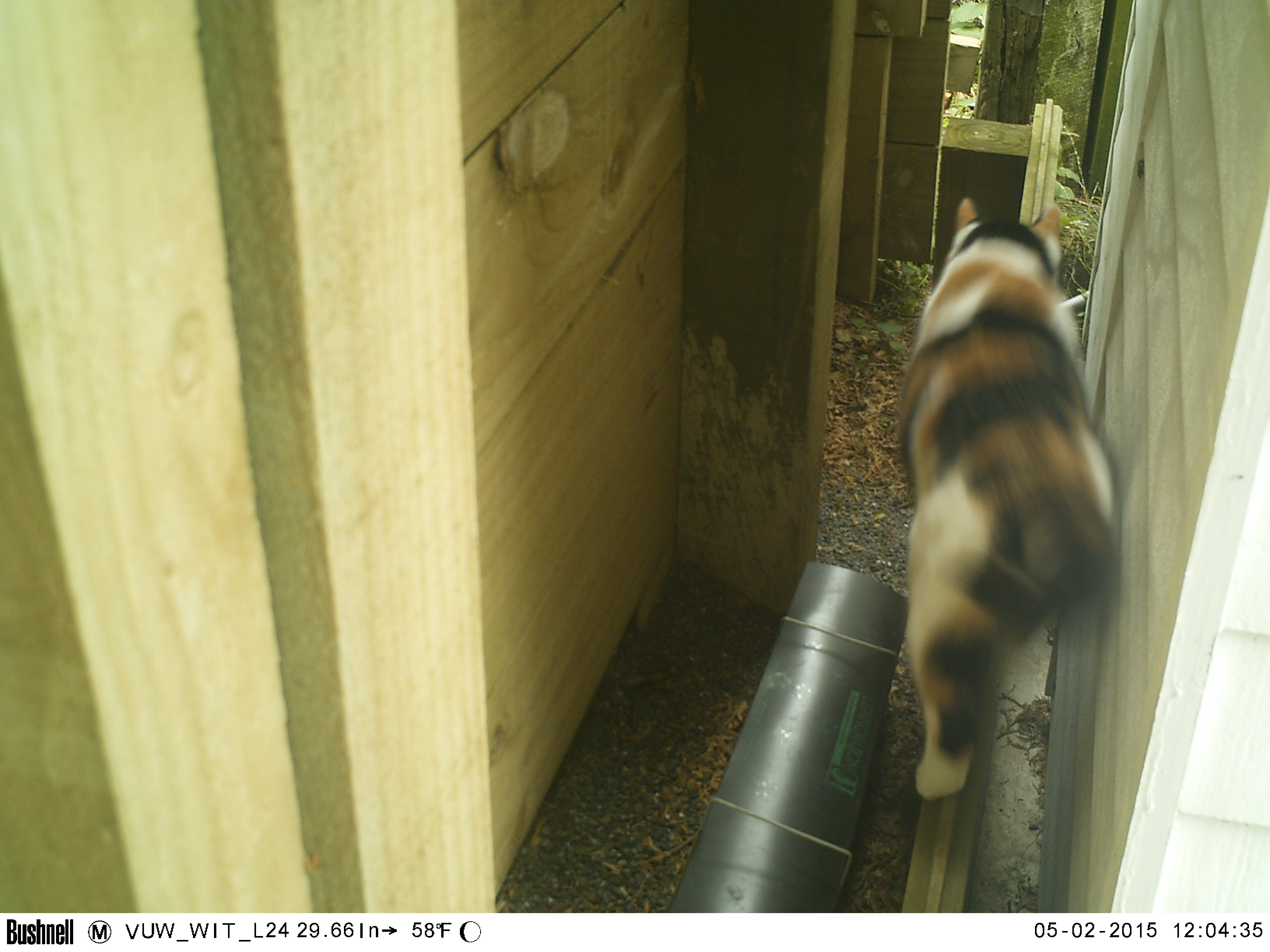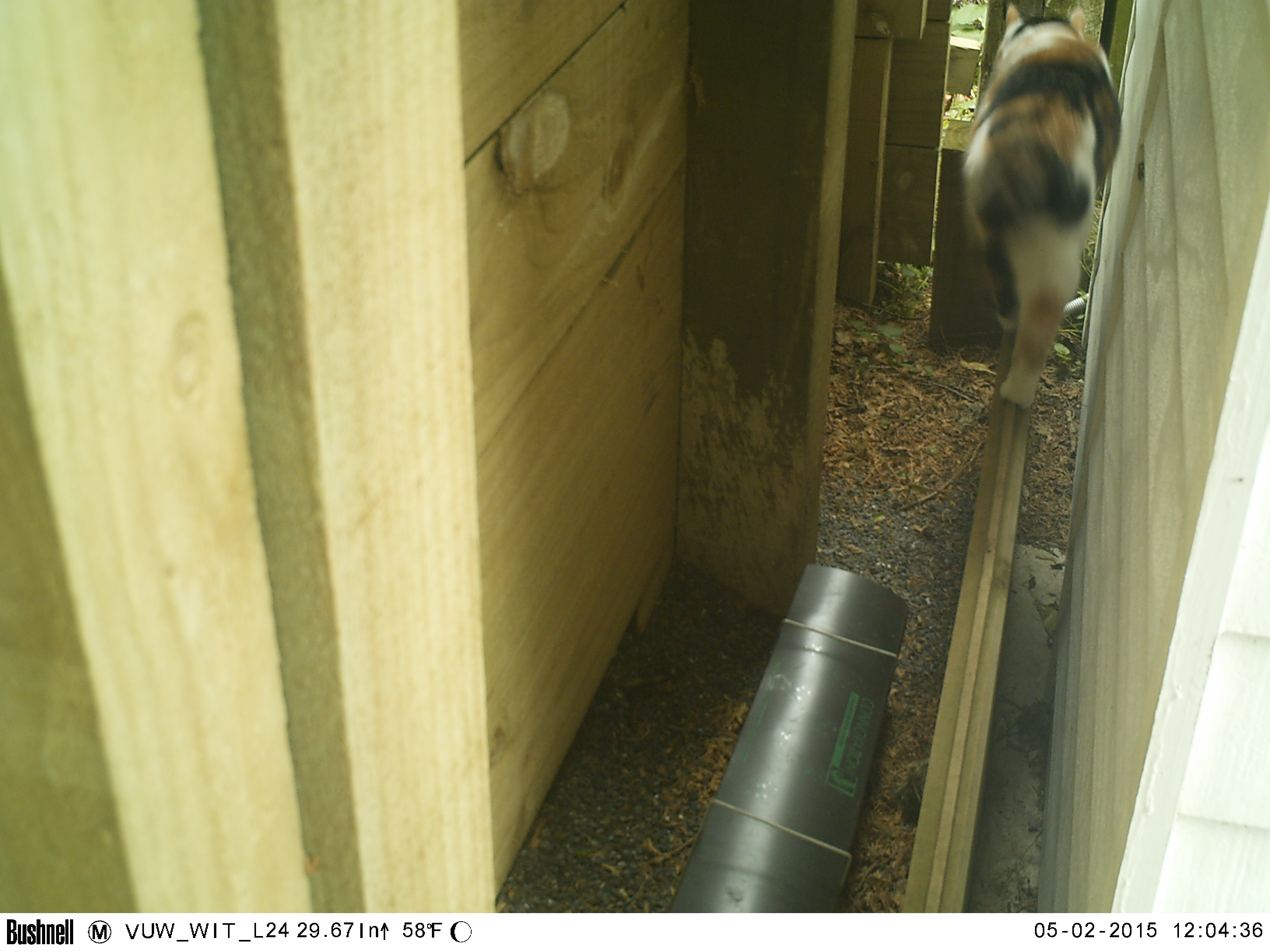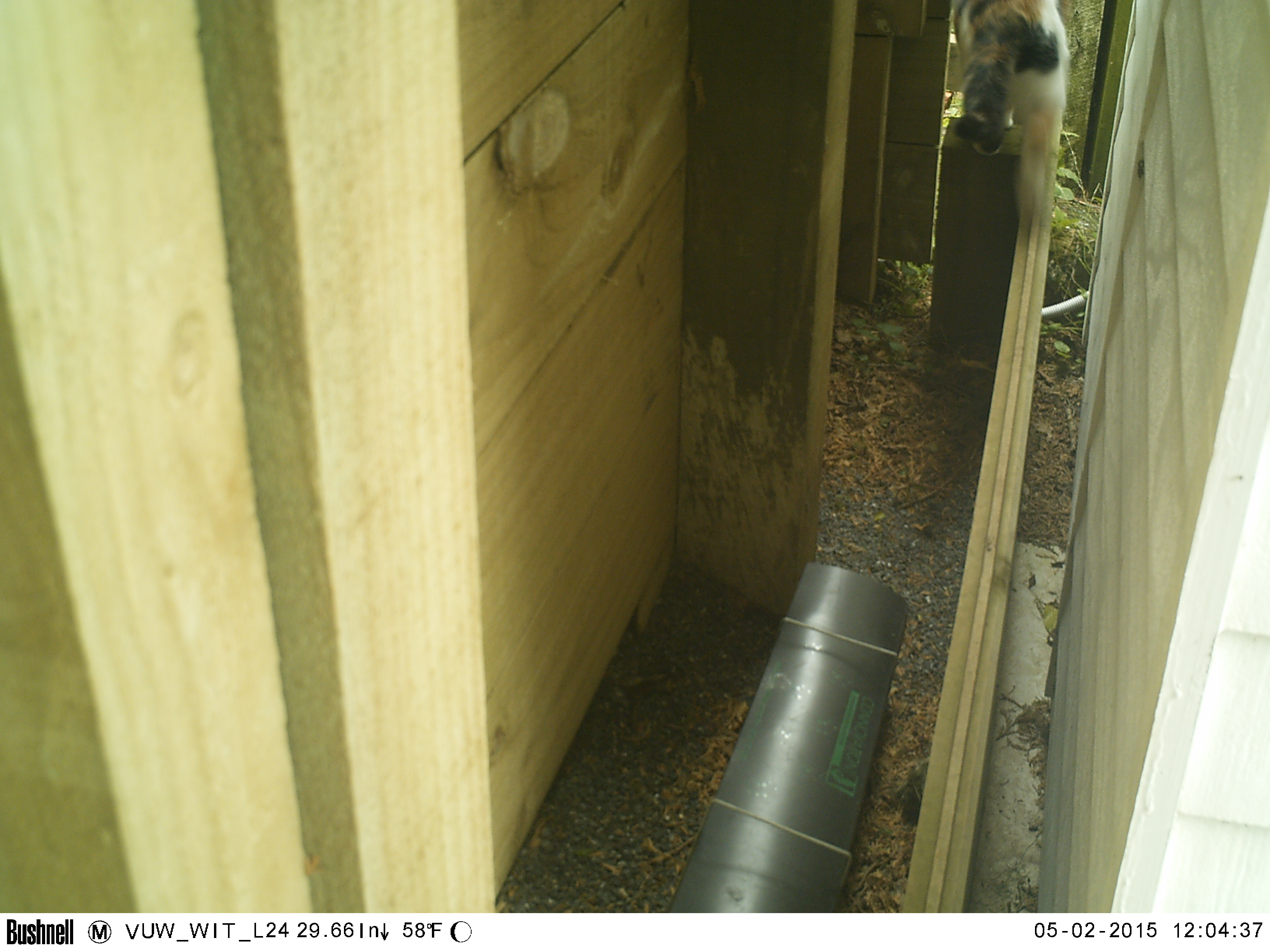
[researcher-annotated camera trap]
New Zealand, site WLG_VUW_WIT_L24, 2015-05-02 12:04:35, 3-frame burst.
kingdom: Animalia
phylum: Chordata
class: Mammalia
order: Carnivora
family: Felidae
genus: Felis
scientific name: Felis catus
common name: domestic cat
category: cat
Cat (domestic cat) (Felis catus).